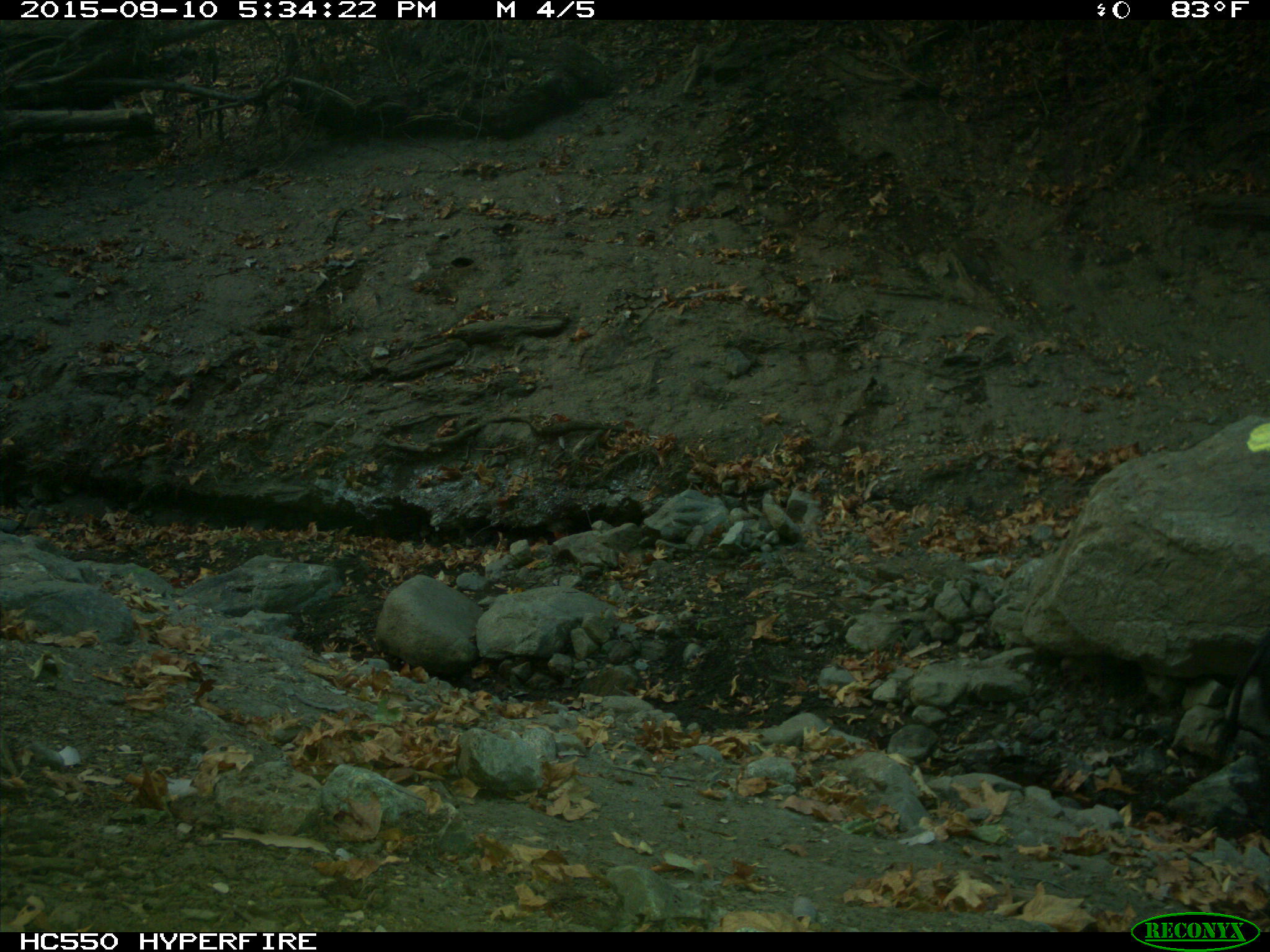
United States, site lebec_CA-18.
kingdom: Animalia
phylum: Chordata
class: Mammalia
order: Artiodactyla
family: Suidae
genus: Sus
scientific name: Sus scrofa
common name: wild boar